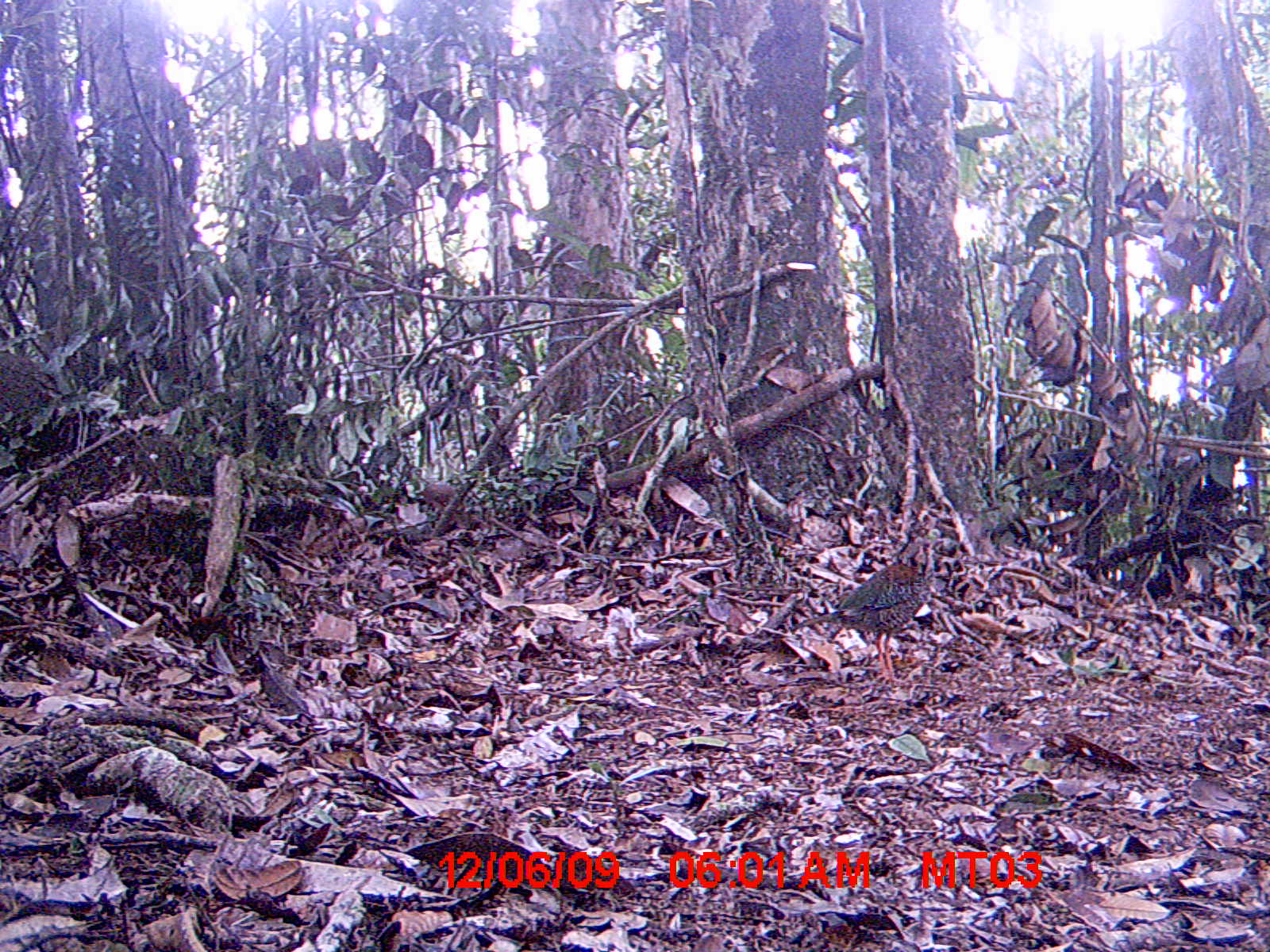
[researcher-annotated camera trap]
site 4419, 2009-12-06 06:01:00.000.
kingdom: Animalia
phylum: Chordata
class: Aves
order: Coraciiformes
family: Brachypteraciidae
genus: Brachypteracias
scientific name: Brachypteracias squamiger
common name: scaly ground roller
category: geobiastes squamiger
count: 1